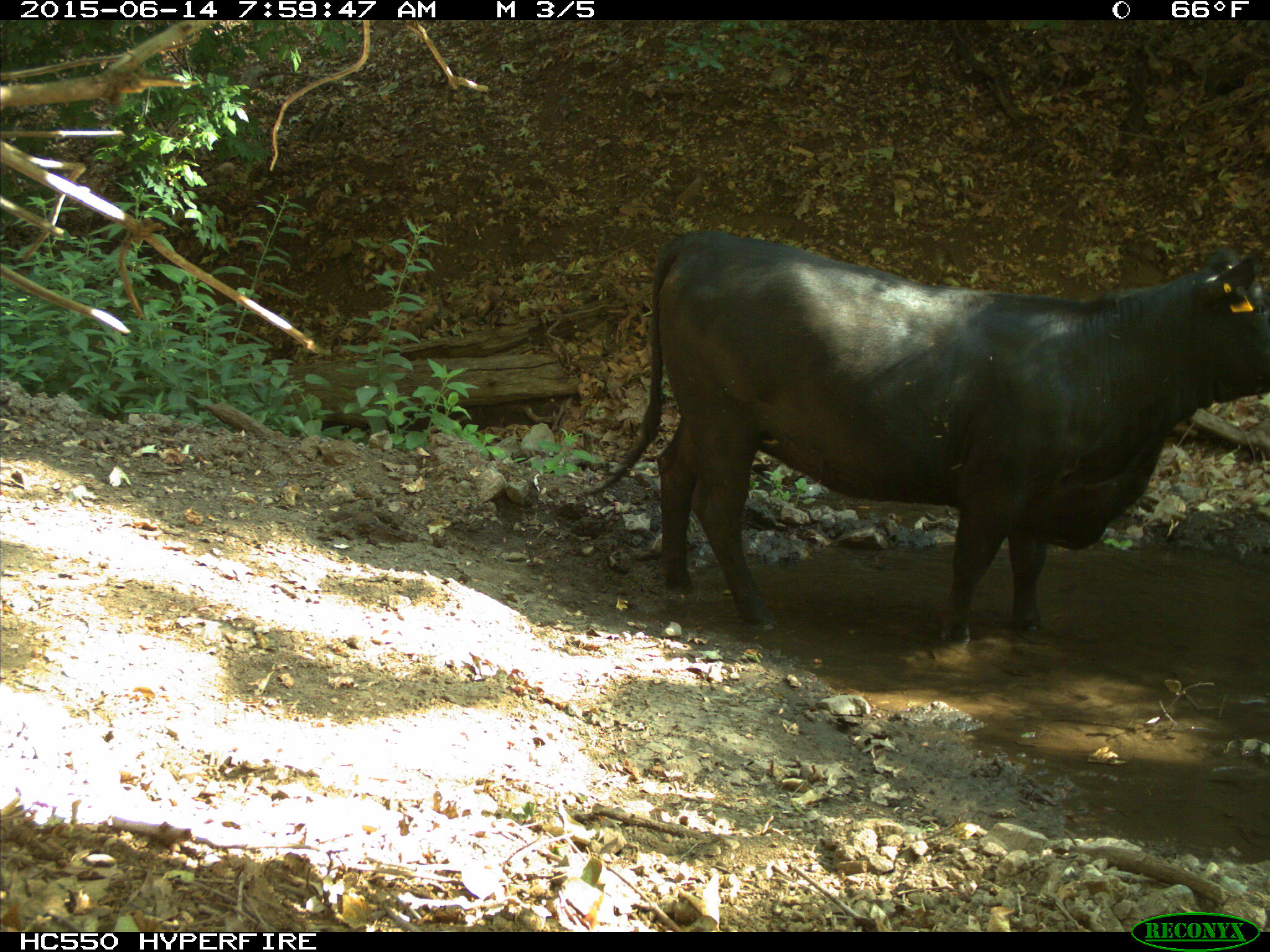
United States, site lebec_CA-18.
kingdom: Animalia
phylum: Chordata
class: Mammalia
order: Artiodactyla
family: Bovidae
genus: Bos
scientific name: Bos taurus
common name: domestic cow